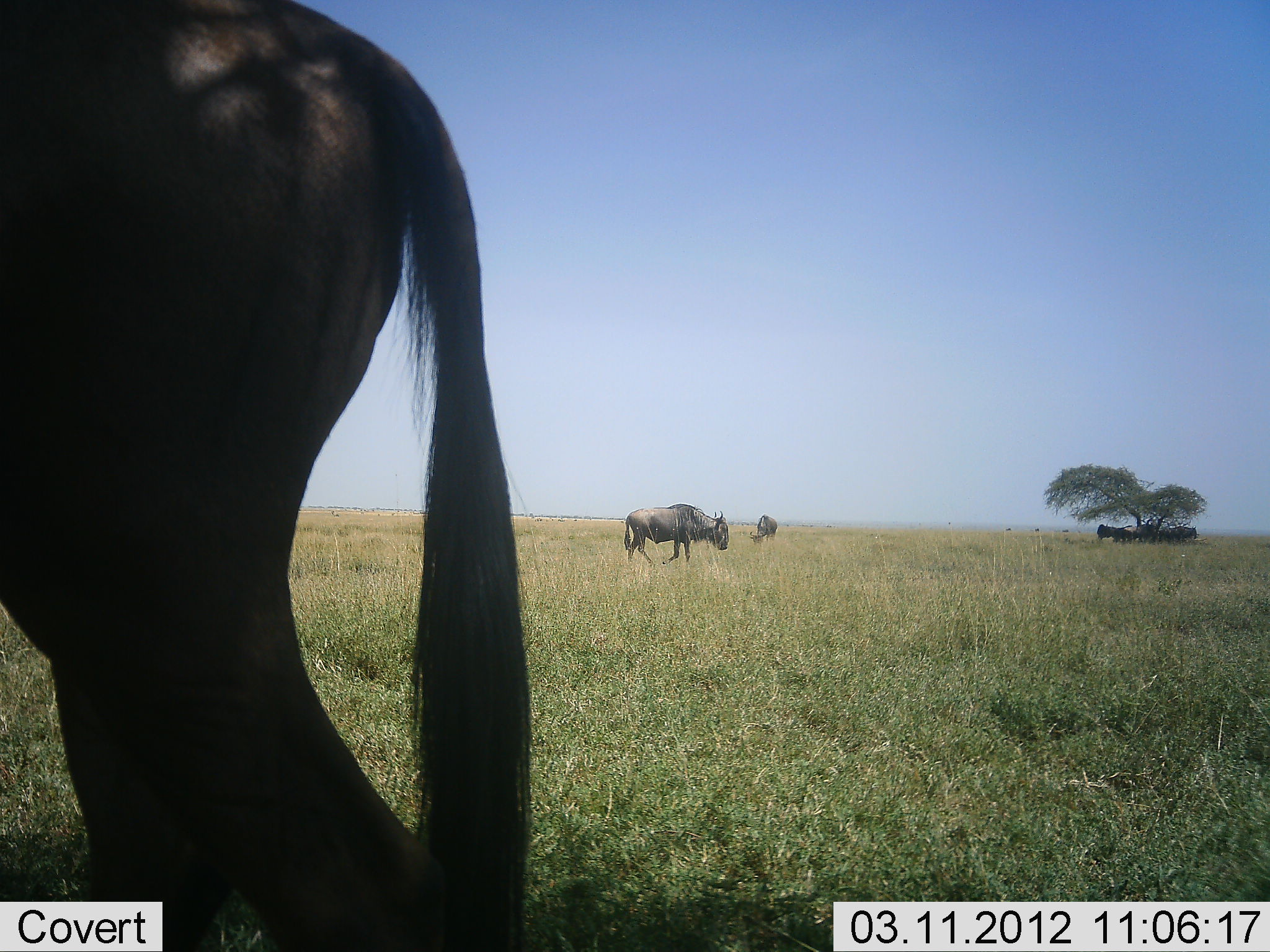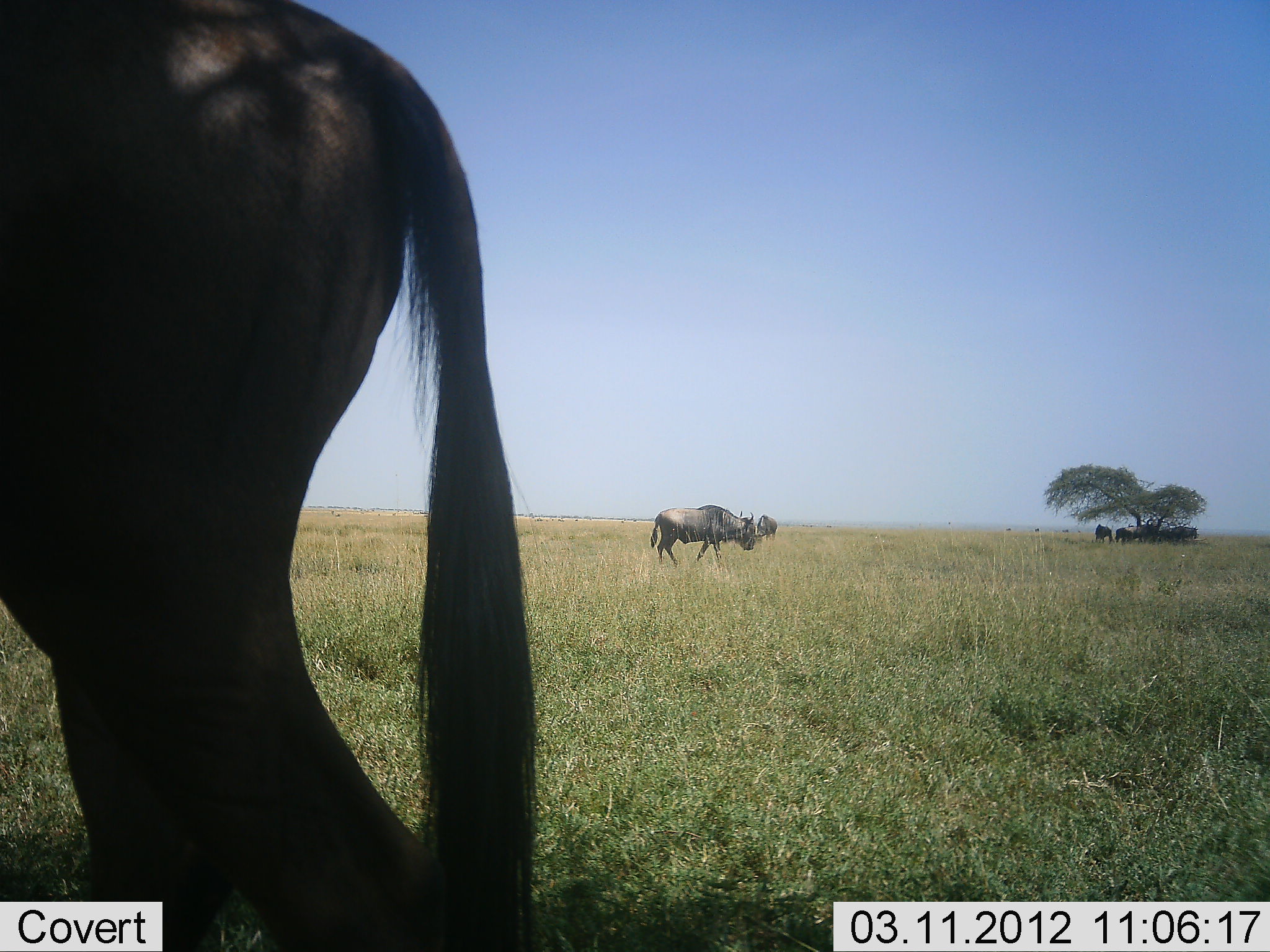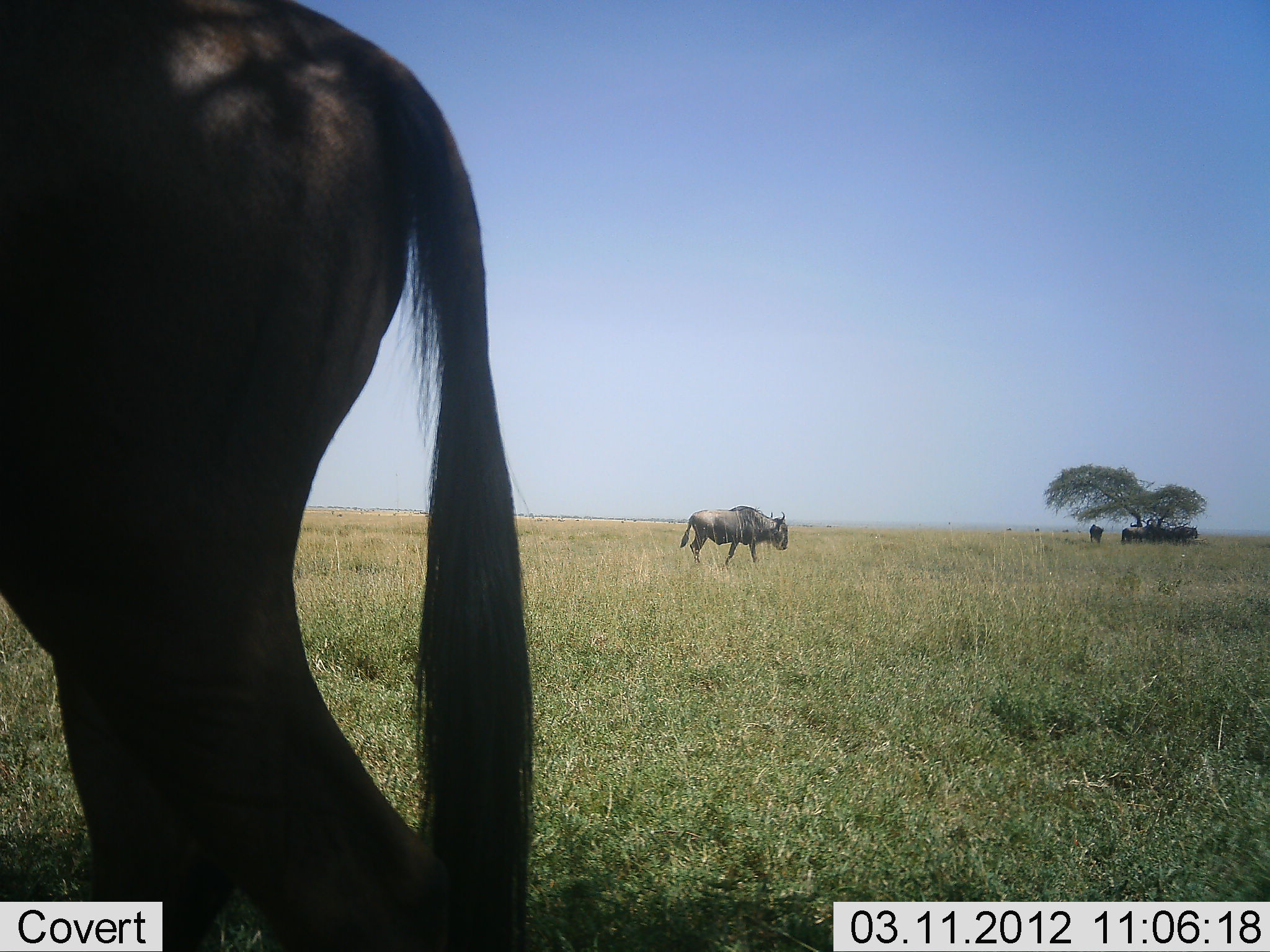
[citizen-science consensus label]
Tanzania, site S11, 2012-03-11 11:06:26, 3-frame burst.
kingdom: Animalia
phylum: Chordata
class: Mammalia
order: Artiodactyla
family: Bovidae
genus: Connochaetes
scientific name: Connochaetes taurinus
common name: blue wildebeest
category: wildebeest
Wildebeest (blue wildebeest) (Connochaetes taurinus), count 10. Behavior (volunteer vote fractions): standing 87%, resting 27%, moving 60%, interacting 0%. Young present (vote fraction): 0%. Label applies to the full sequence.